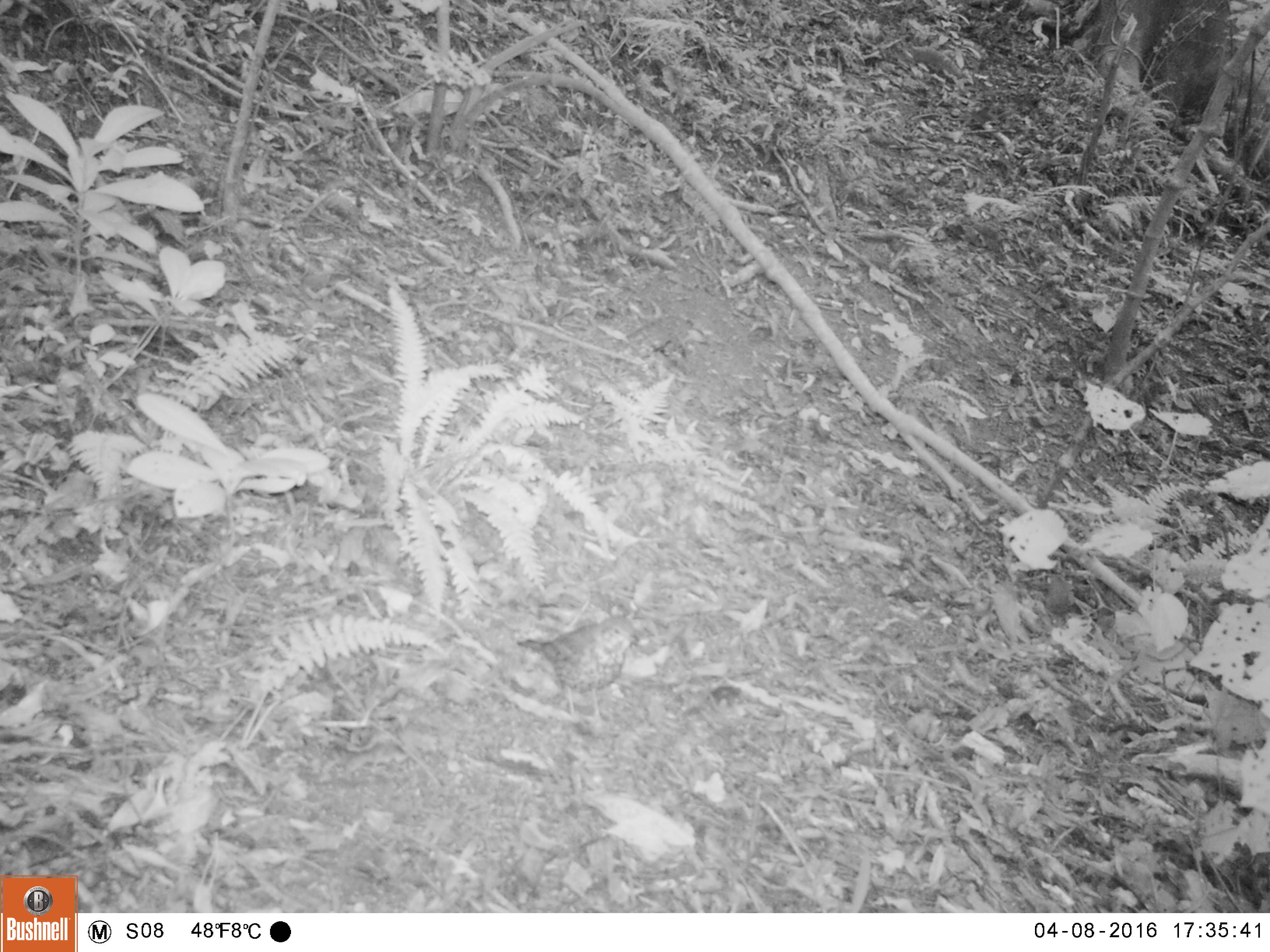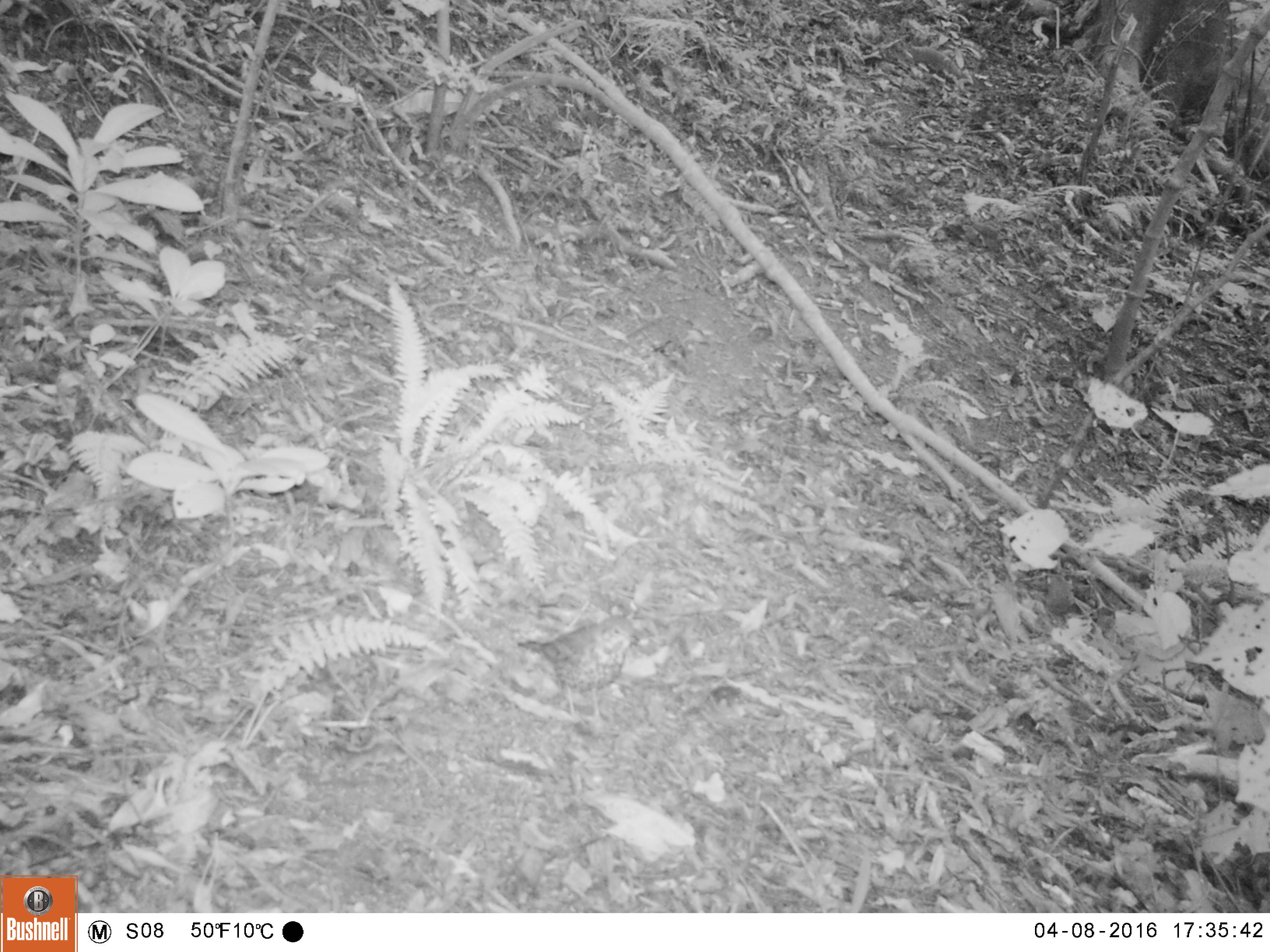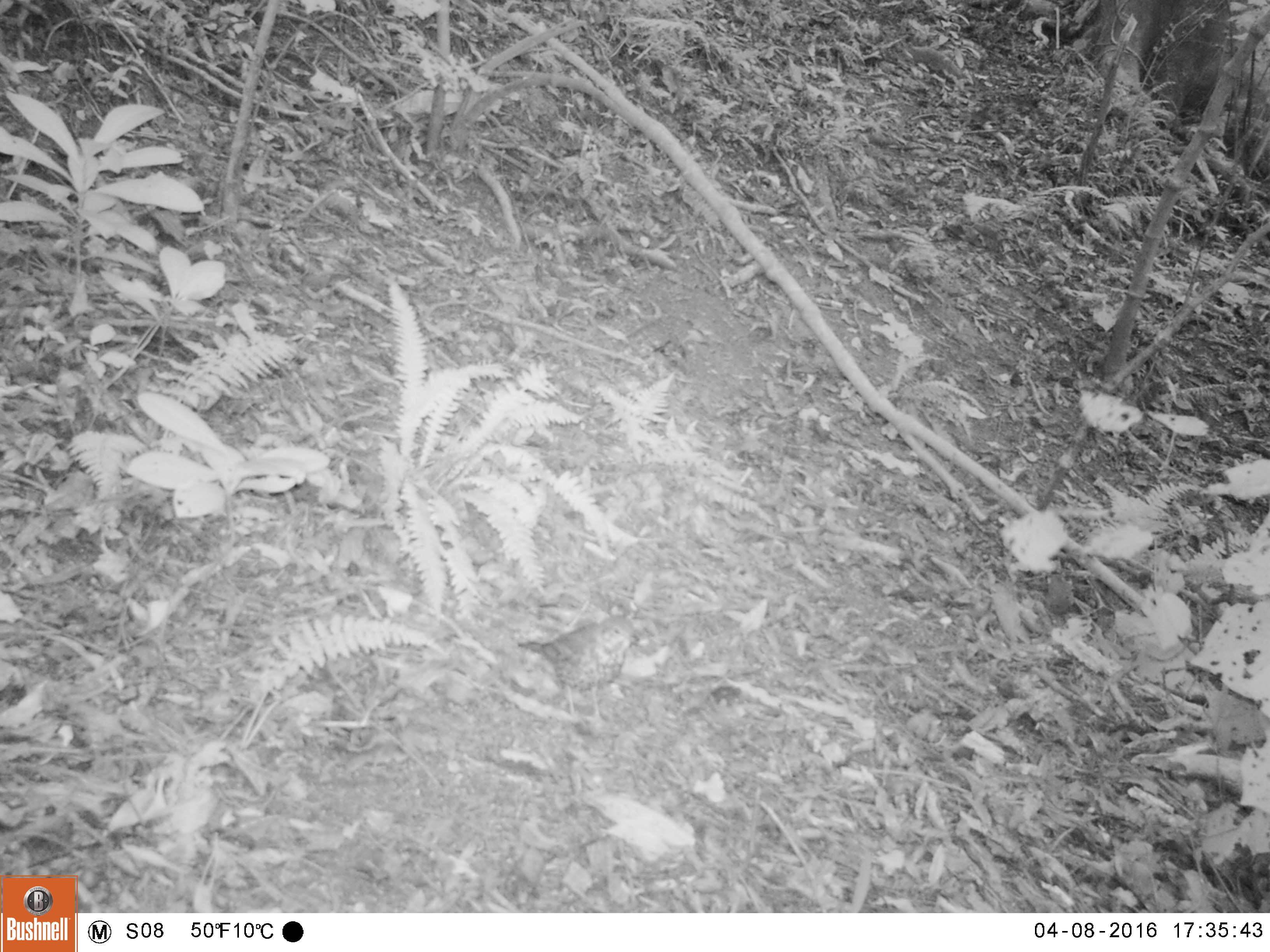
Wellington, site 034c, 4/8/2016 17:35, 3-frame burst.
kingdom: Animalia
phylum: Chordata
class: Aves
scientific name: Aves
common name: bird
Bird (Aves).